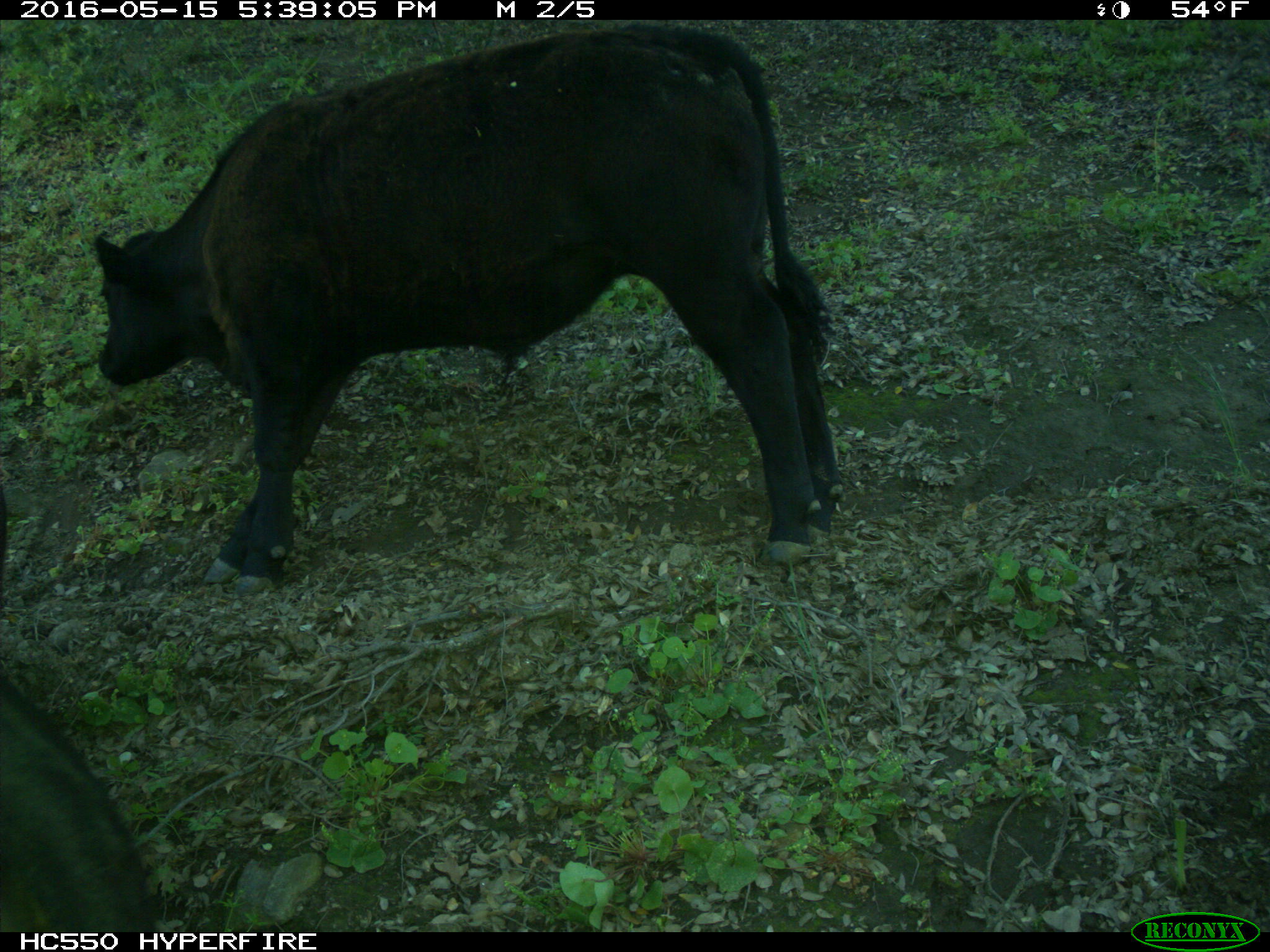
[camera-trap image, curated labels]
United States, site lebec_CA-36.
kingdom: Animalia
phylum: Chordata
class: Mammalia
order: Artiodactyla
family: Bovidae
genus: Bos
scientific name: Bos taurus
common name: domestic cow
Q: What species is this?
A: Bos taurus (domestic cow).